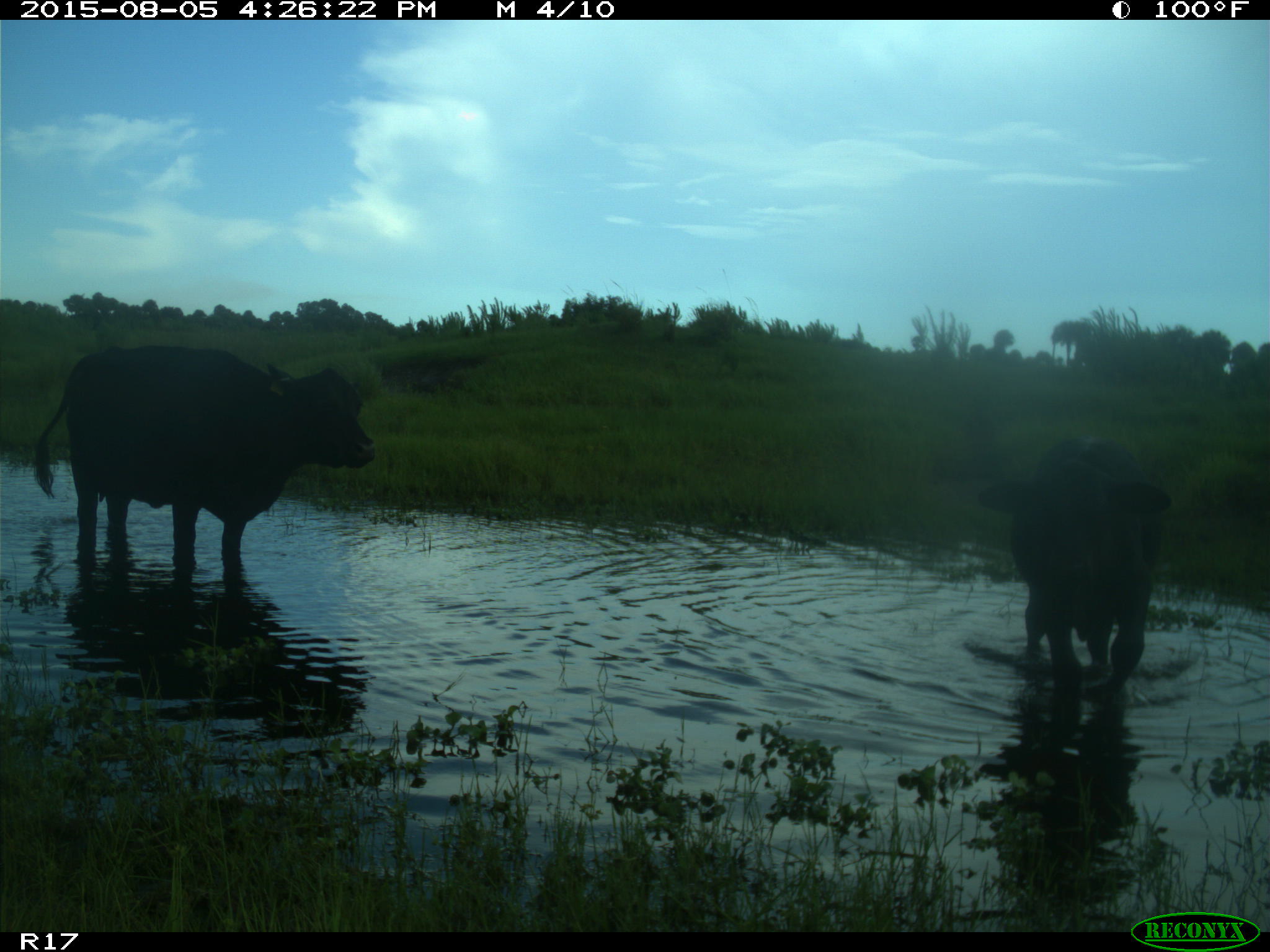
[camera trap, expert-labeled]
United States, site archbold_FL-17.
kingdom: Animalia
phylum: Chordata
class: Mammalia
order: Artiodactyla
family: Bovidae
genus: Bos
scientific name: Bos taurus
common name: domestic cow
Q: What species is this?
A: Bos taurus (domestic cow).